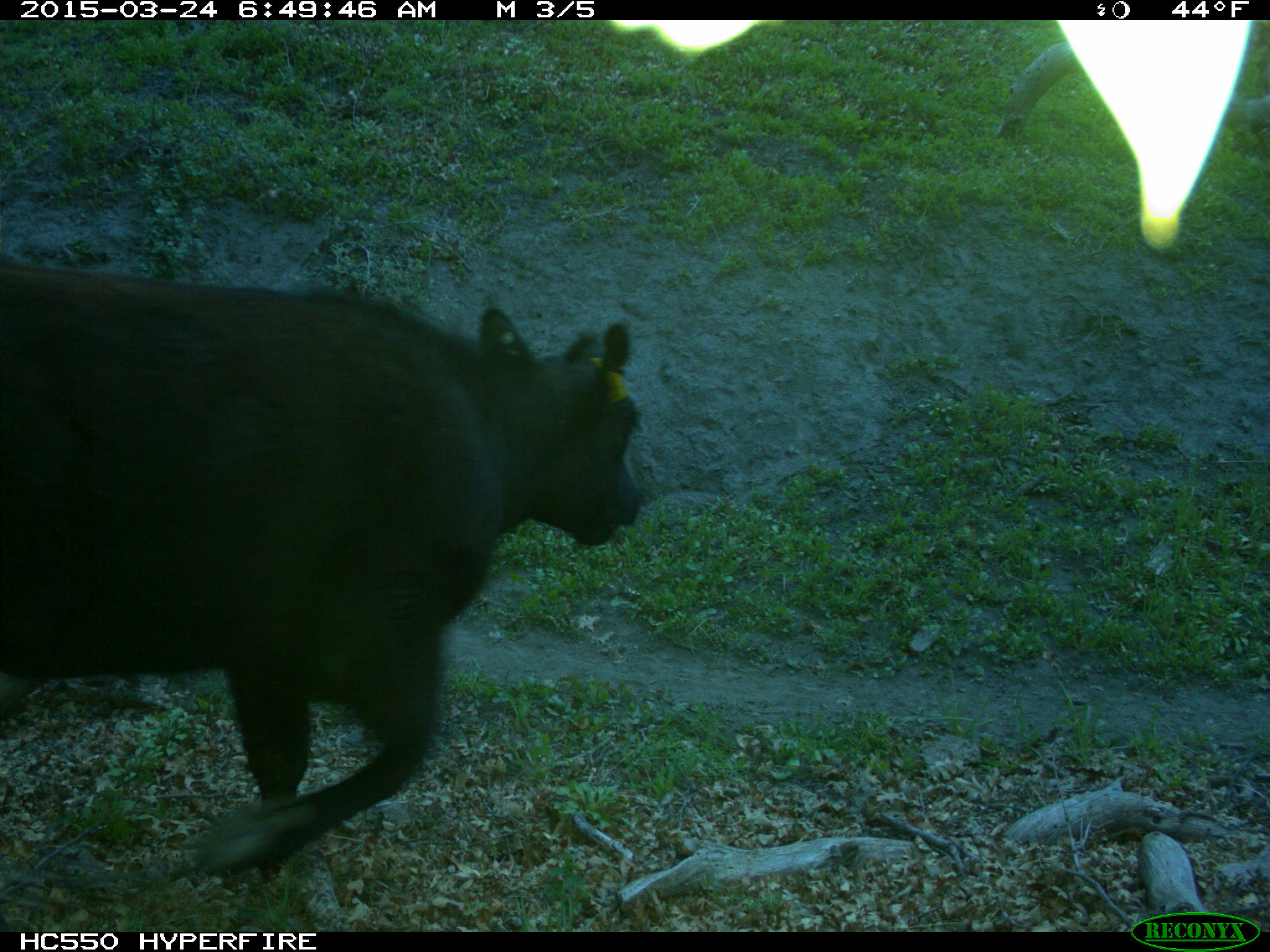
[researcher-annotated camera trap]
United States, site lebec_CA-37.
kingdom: Animalia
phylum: Chordata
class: Mammalia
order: Artiodactyla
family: Bovidae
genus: Bos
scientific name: Bos taurus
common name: domestic cow